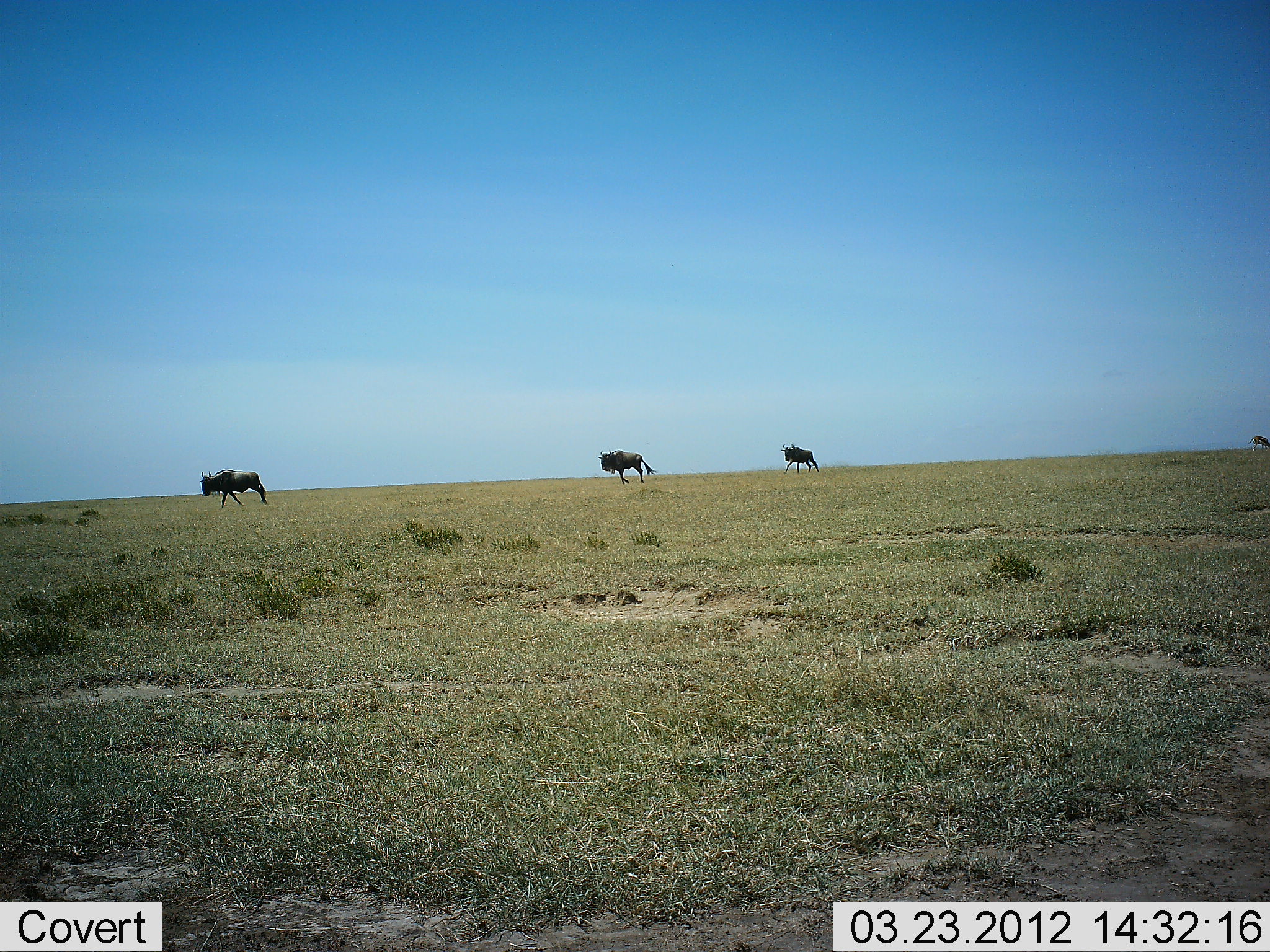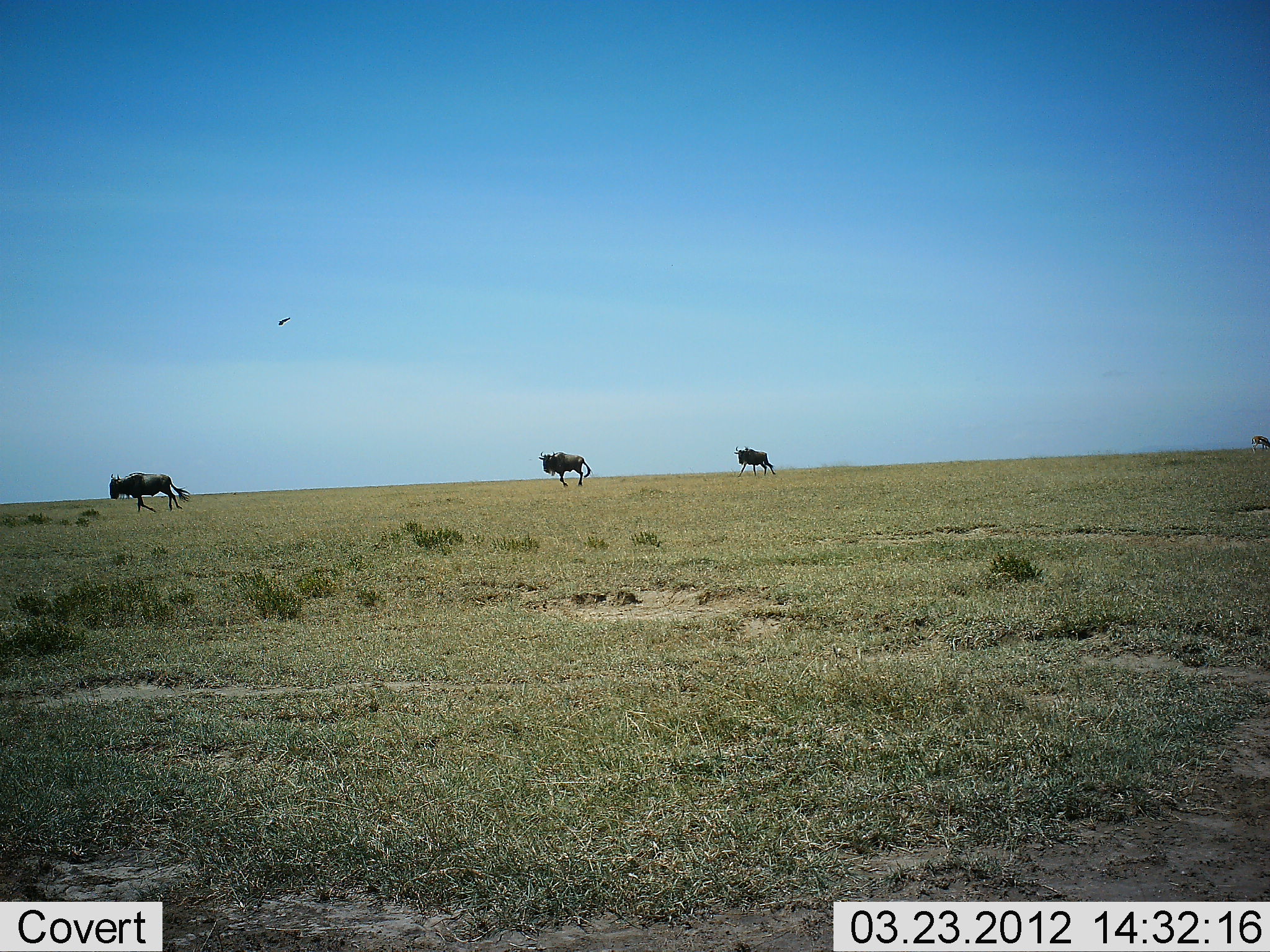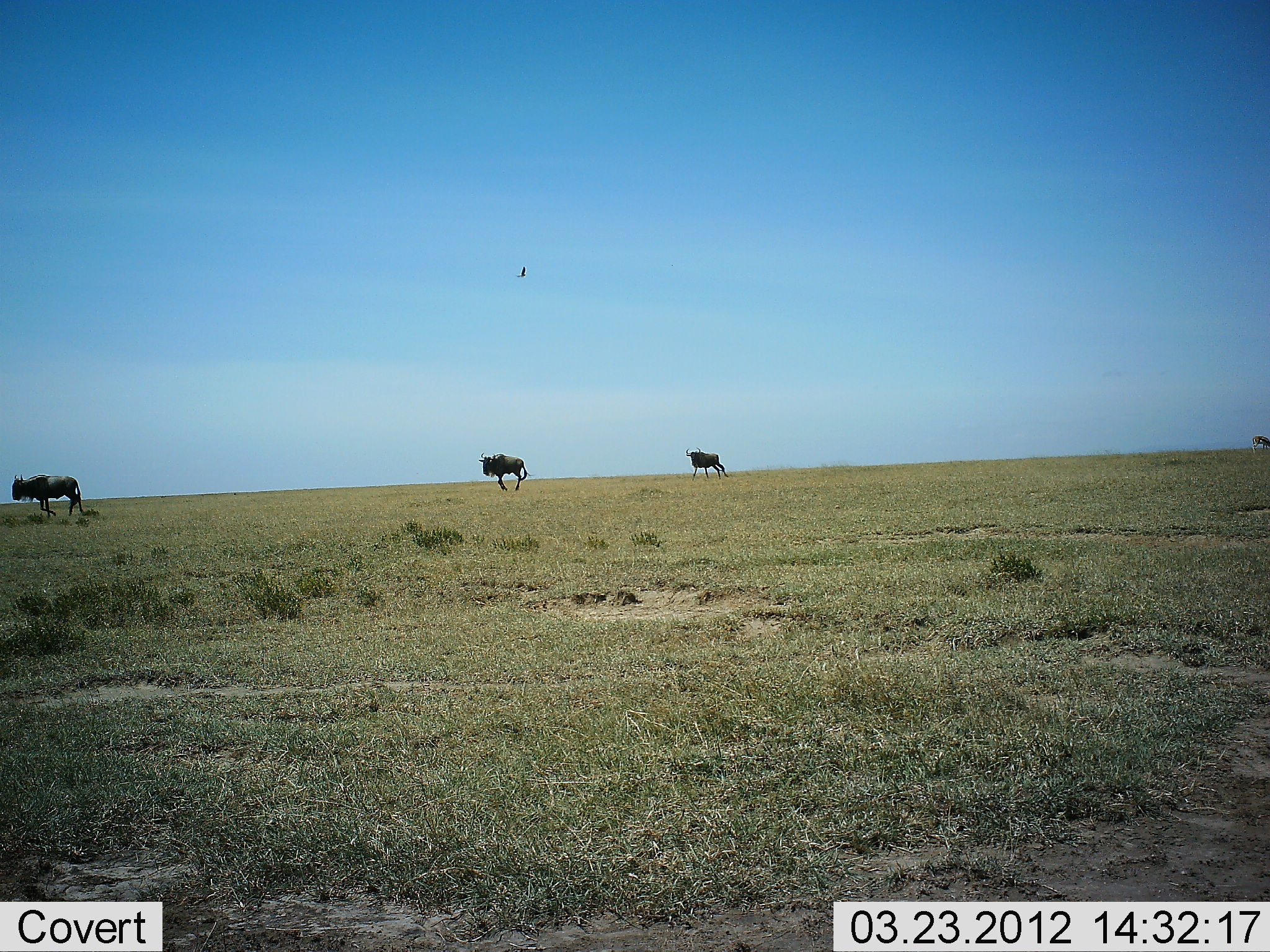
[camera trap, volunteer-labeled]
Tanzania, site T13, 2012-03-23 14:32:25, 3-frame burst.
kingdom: Animalia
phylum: Chordata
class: Mammalia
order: Artiodactyla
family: Bovidae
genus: Connochaetes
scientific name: Connochaetes taurinus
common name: blue wildebeest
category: wildebeest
Wildebeest (blue wildebeest) (Connochaetes taurinus), count 3. Behavior (volunteer vote fractions): standing 5%, resting 0%, moving 100%, interacting 0%. Young present (vote fraction): 0%. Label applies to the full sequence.